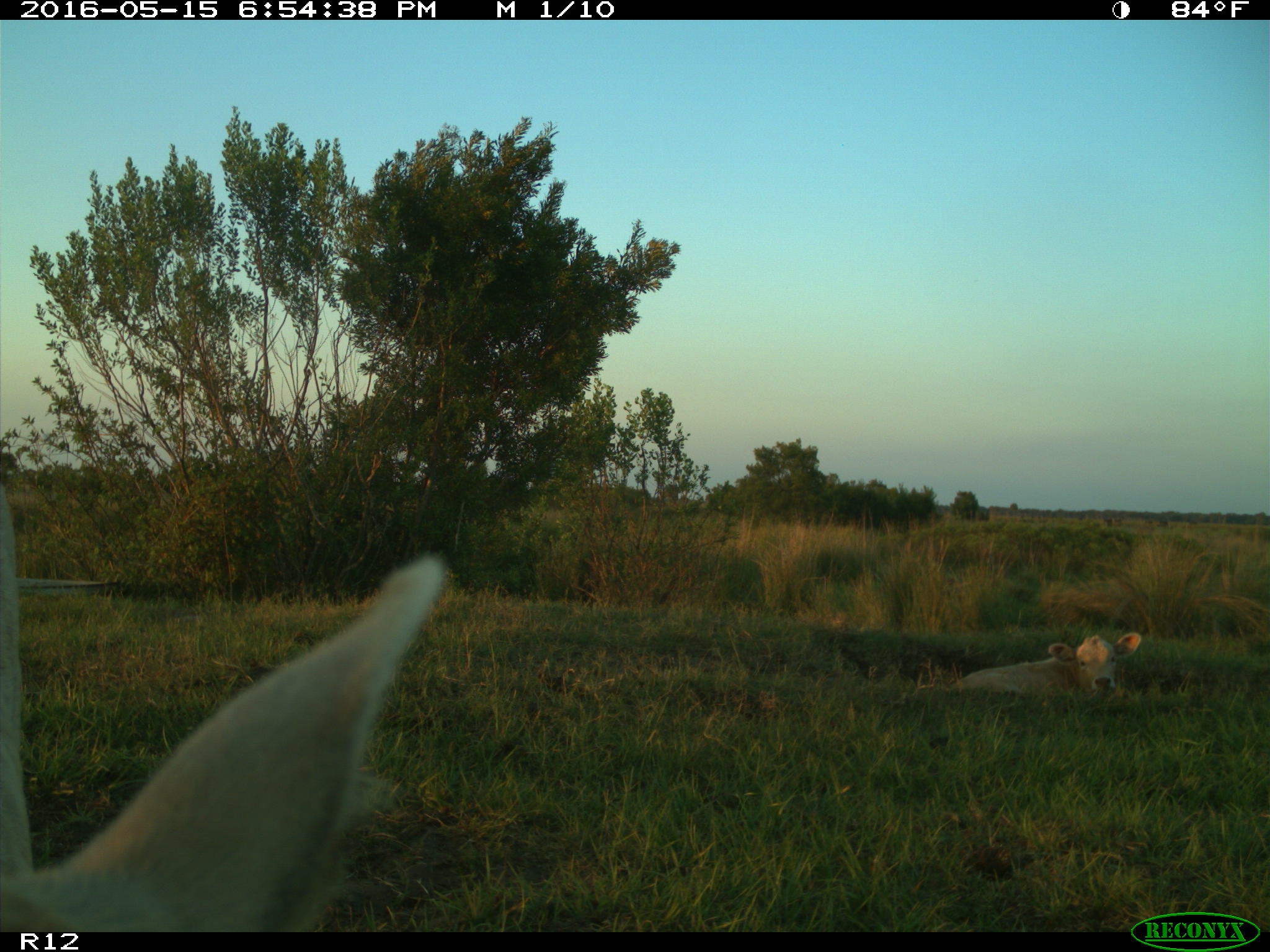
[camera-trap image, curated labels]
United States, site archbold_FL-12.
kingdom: Animalia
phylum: Chordata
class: Mammalia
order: Artiodactyla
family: Bovidae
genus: Bos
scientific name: Bos taurus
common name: domestic cow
Bos taurus (domestic cow).